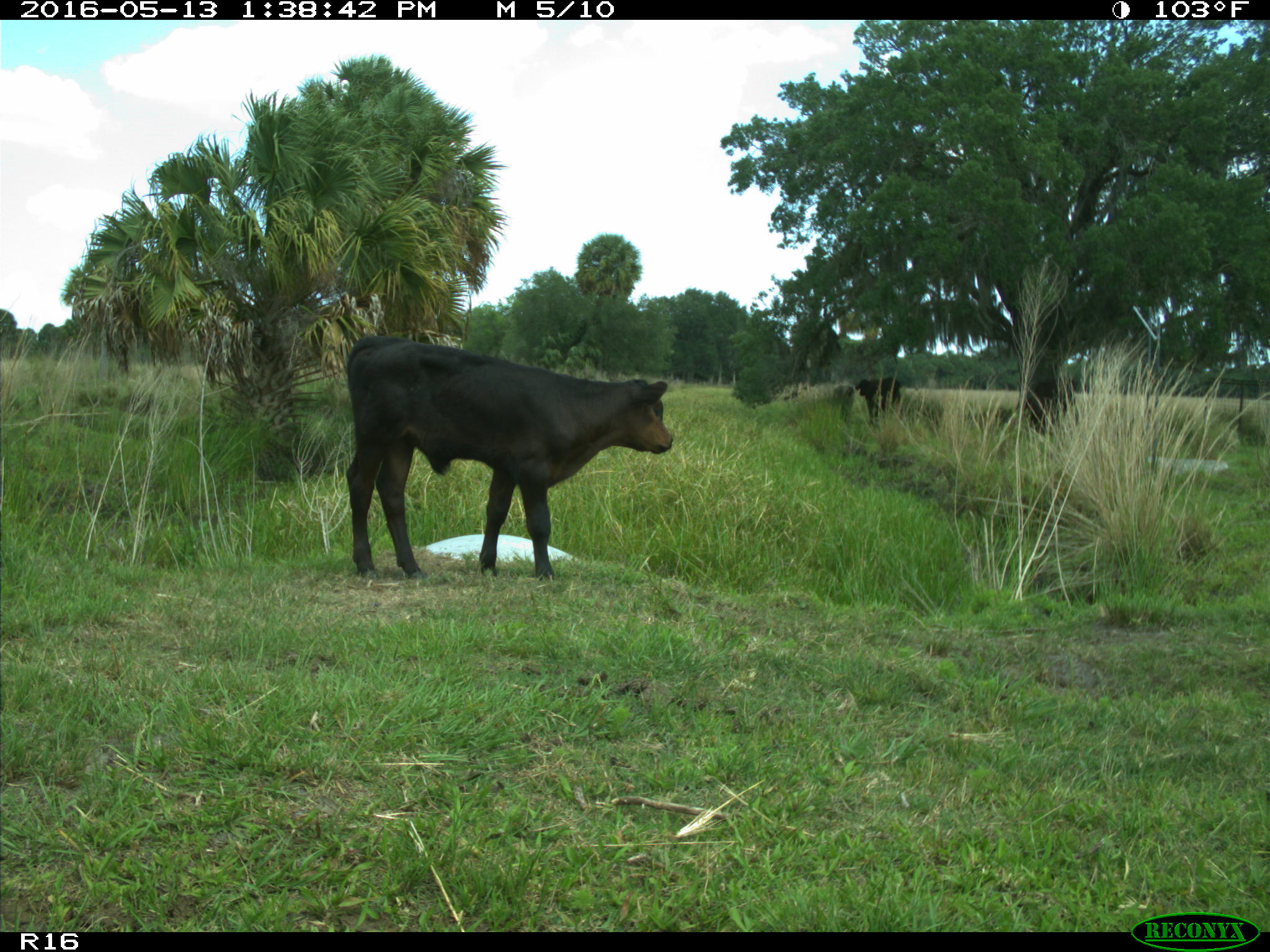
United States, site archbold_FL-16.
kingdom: Animalia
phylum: Chordata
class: Mammalia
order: Artiodactyla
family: Bovidae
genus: Bos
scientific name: Bos taurus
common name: domestic cow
Bos taurus (domestic cow).